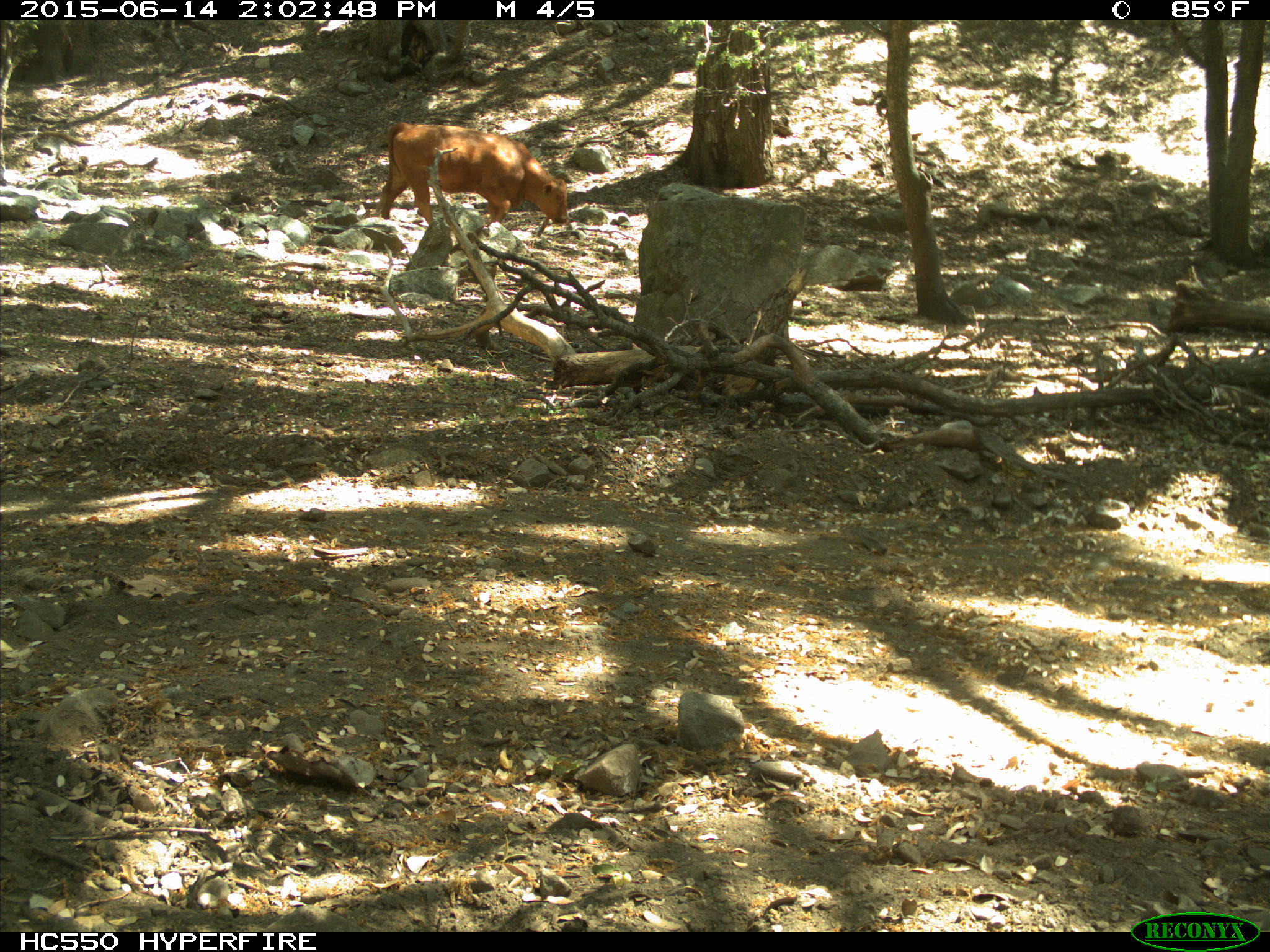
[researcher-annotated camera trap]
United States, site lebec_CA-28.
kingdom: Animalia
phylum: Chordata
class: Mammalia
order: Artiodactyla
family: Bovidae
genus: Bos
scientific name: Bos taurus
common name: domestic cow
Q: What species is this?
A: Bos taurus (domestic cow).